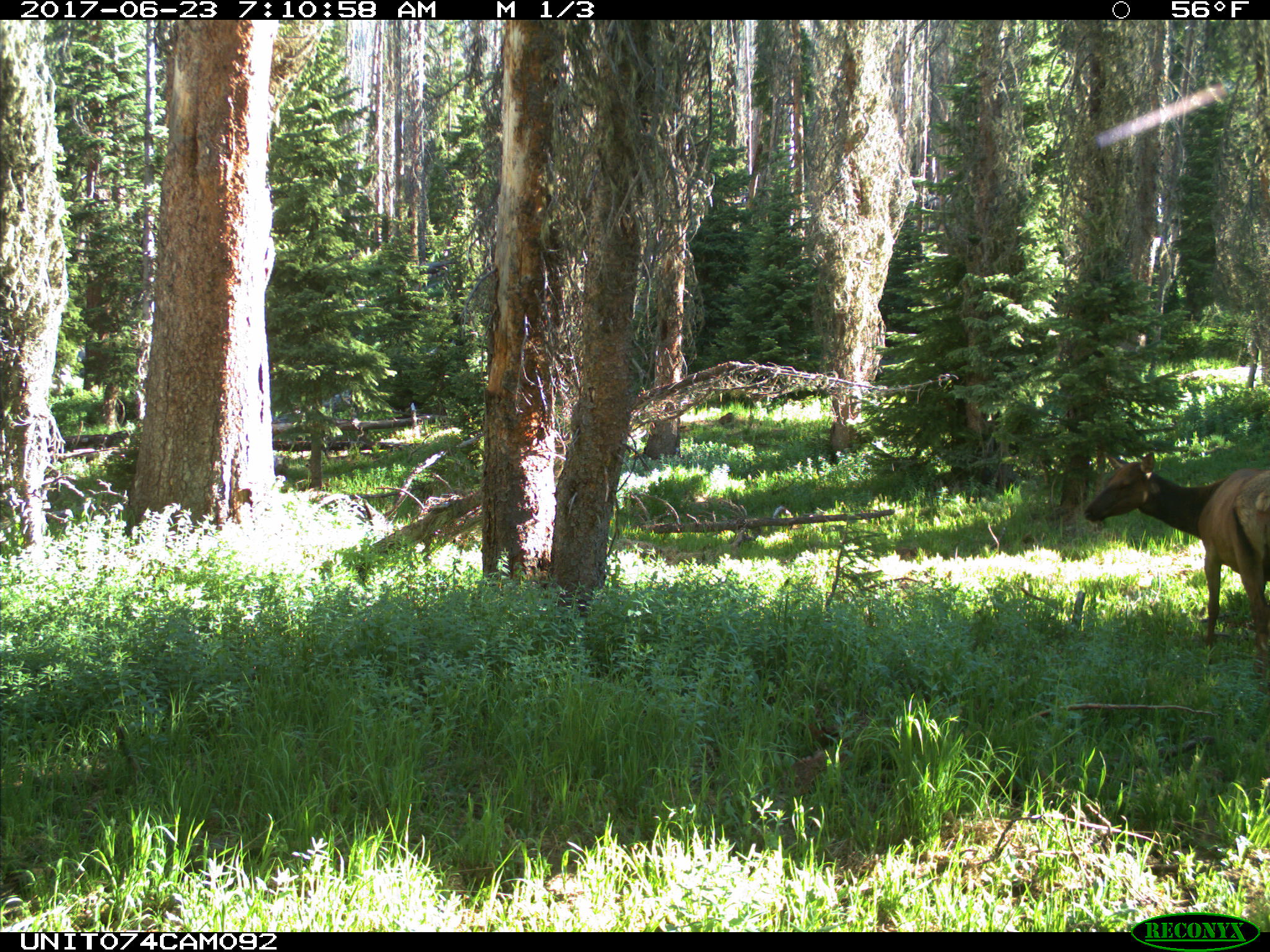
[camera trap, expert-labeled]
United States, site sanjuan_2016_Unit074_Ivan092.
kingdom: Animalia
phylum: Chordata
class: Mammalia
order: Artiodactyla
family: Cervidae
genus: Cervus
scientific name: Cervus elaphus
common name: red deer